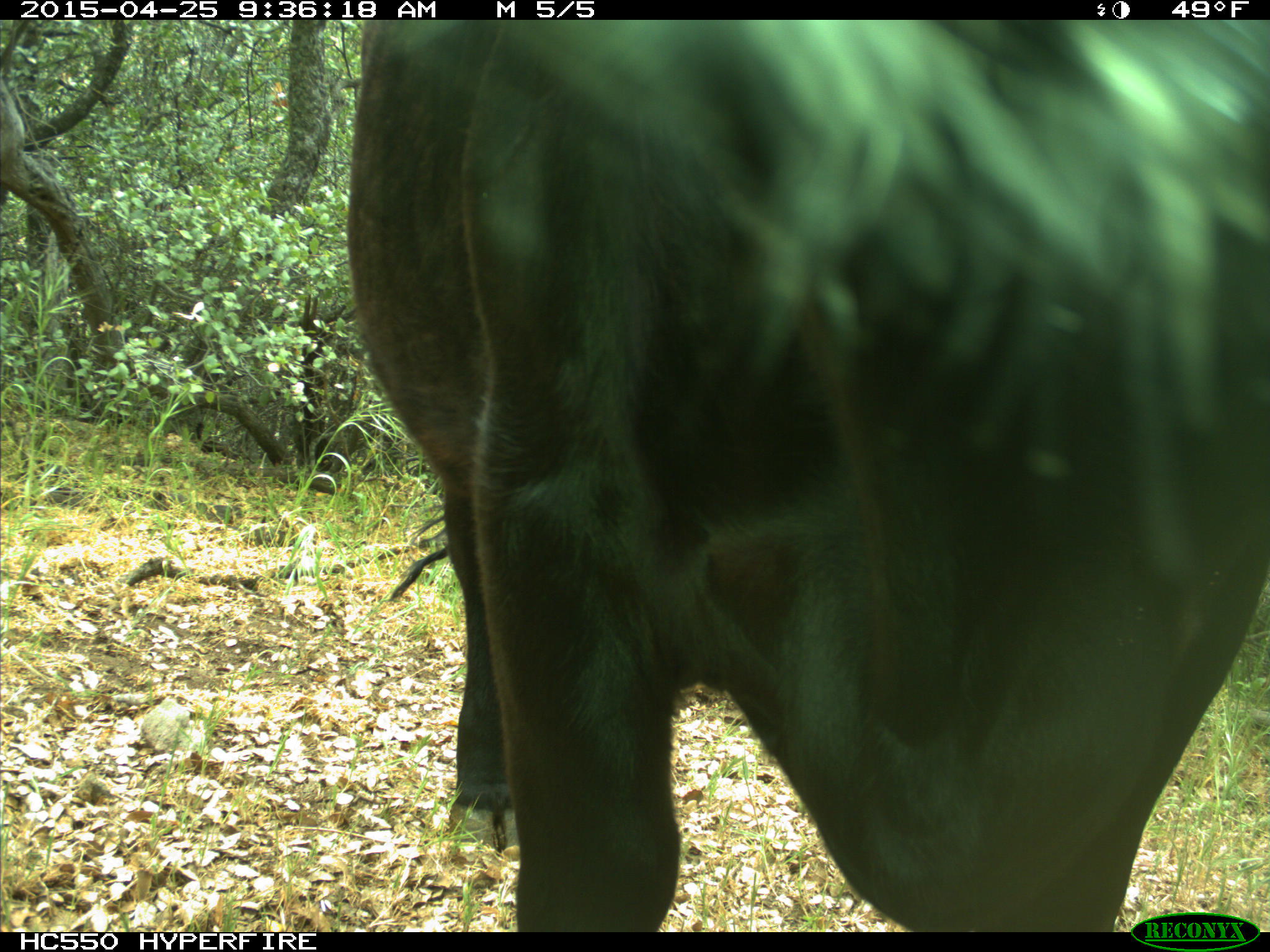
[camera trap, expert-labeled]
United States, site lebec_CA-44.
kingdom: Animalia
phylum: Chordata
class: Mammalia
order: Artiodactyla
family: Suidae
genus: Sus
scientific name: Sus scrofa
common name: wild boar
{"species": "Sus scrofa (wild boar)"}